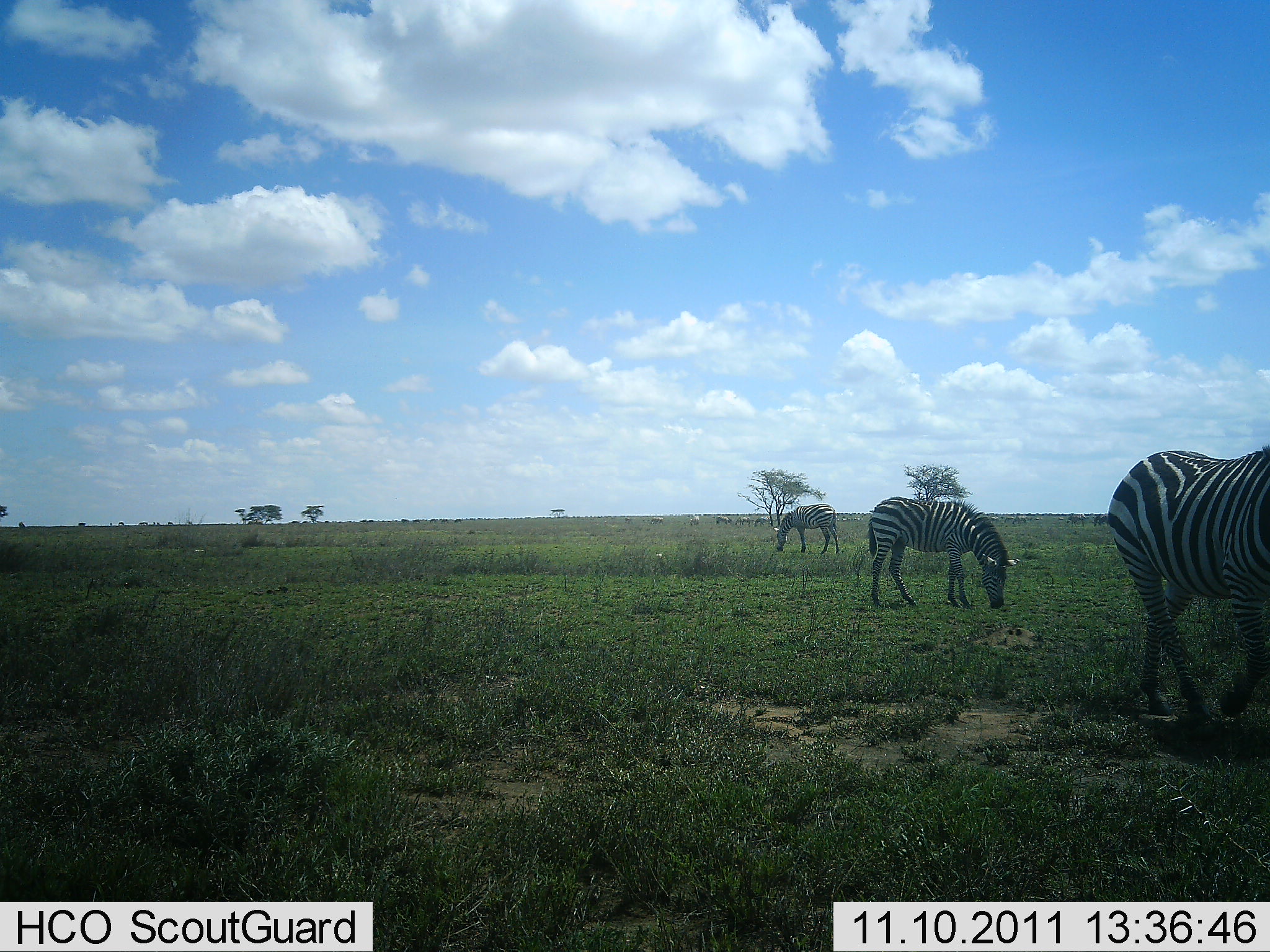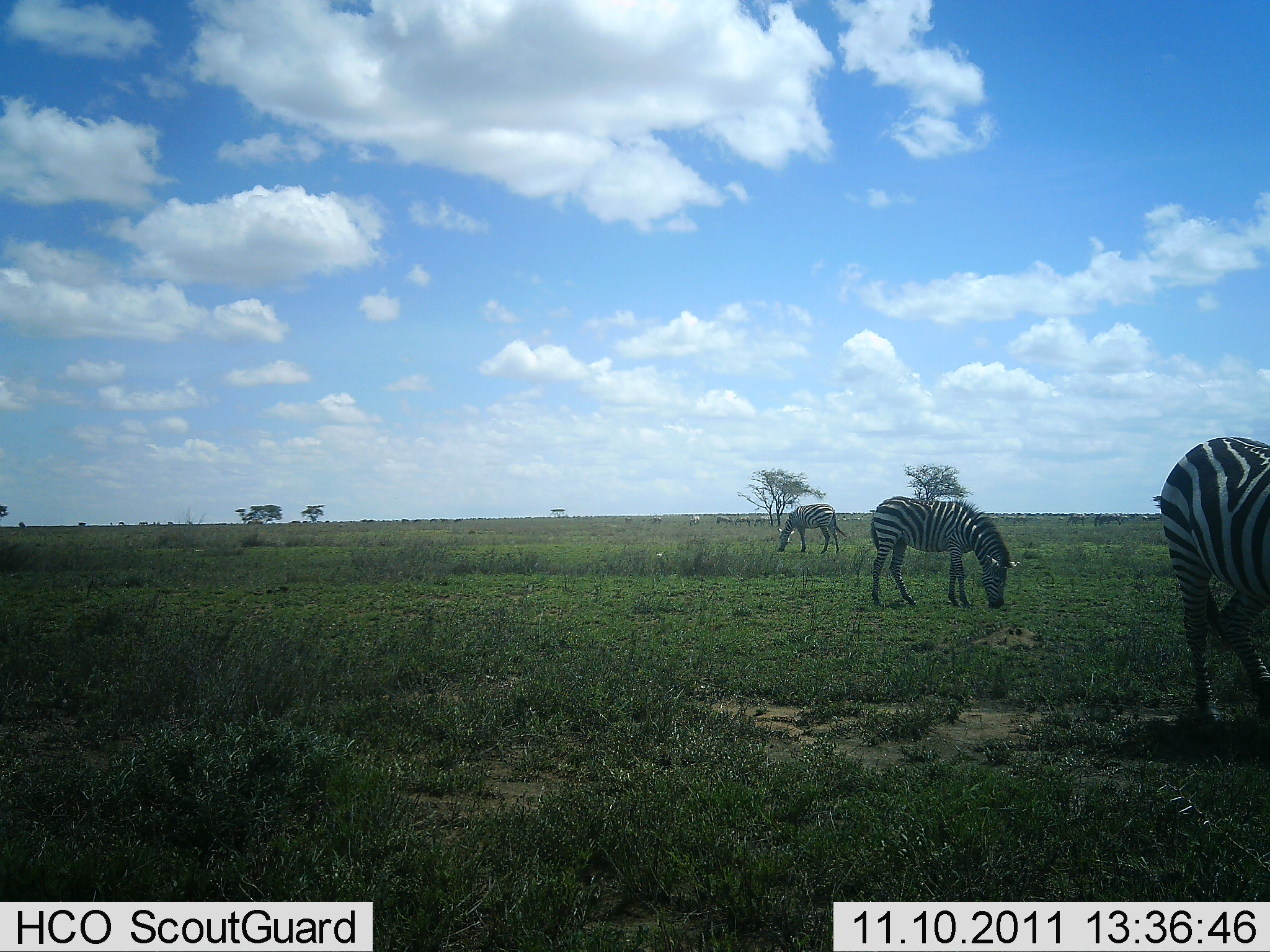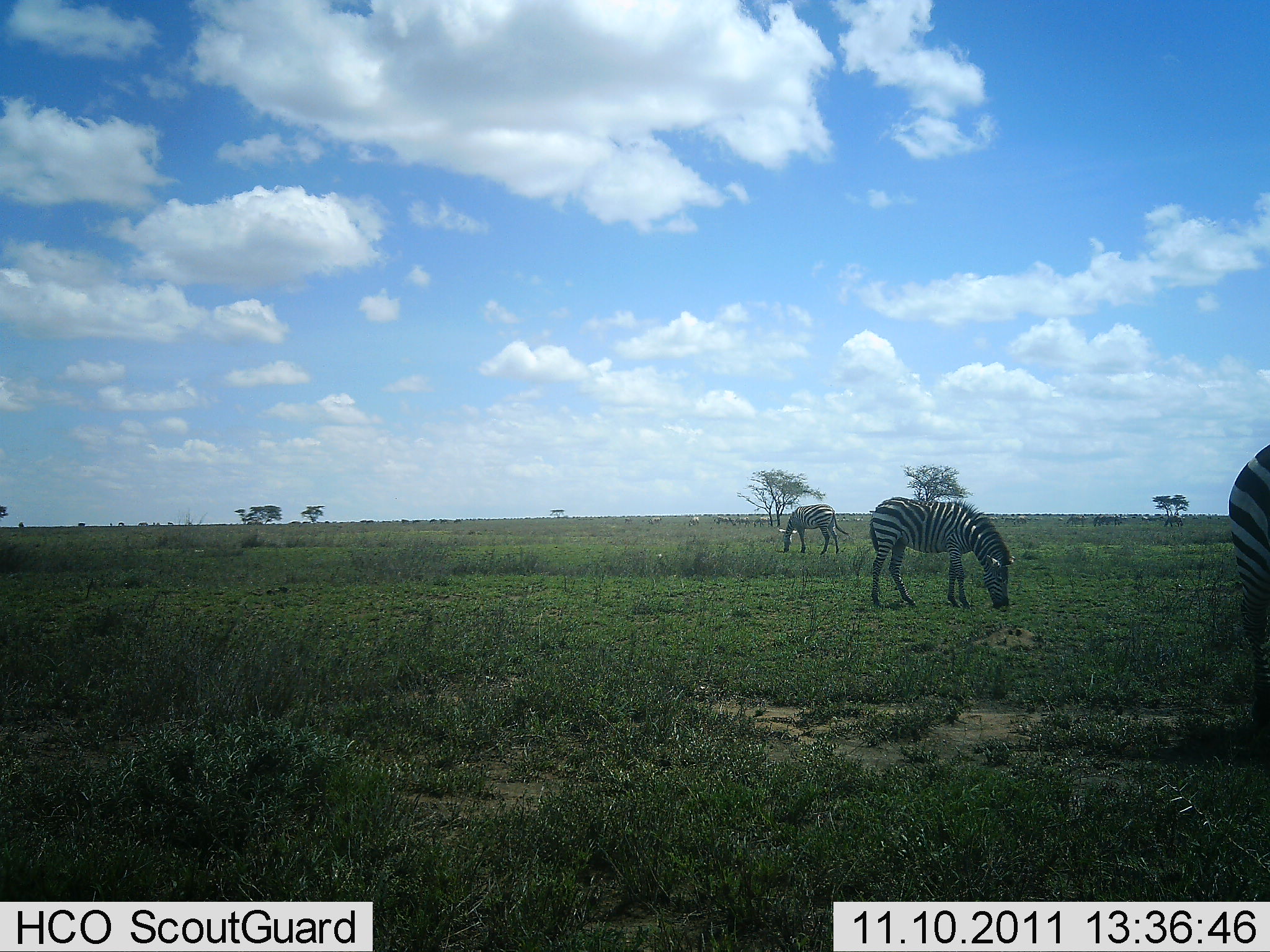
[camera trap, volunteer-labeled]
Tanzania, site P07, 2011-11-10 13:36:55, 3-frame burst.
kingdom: Animalia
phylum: Chordata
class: Mammalia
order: Perissodactyla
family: Equidae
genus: Equus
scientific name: Equus quagga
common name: plains zebra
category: zebra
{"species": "zebra (plains zebra) (Equus quagga)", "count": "3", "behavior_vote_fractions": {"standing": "15%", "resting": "0%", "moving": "54%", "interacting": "0%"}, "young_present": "0%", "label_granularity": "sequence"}